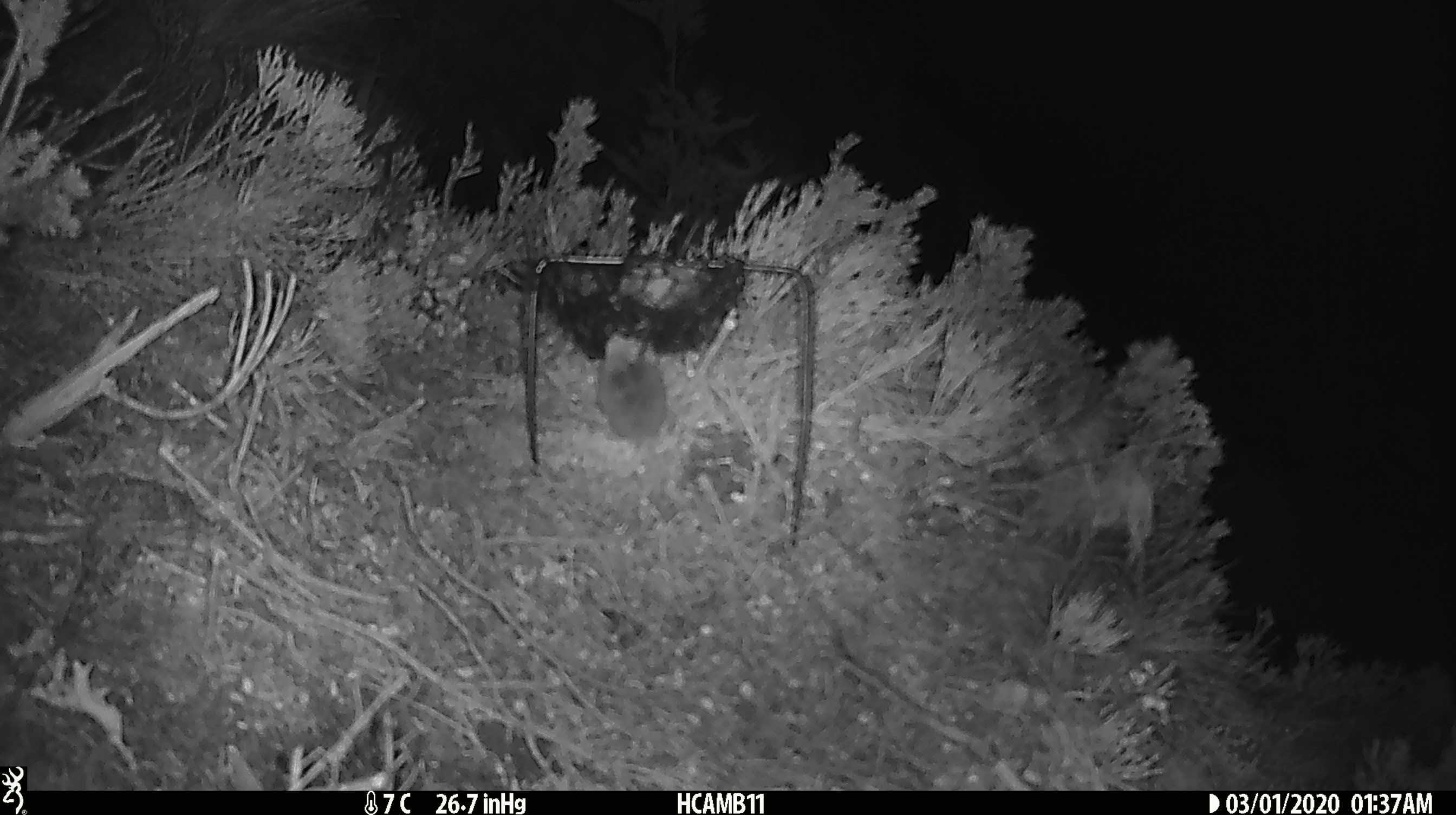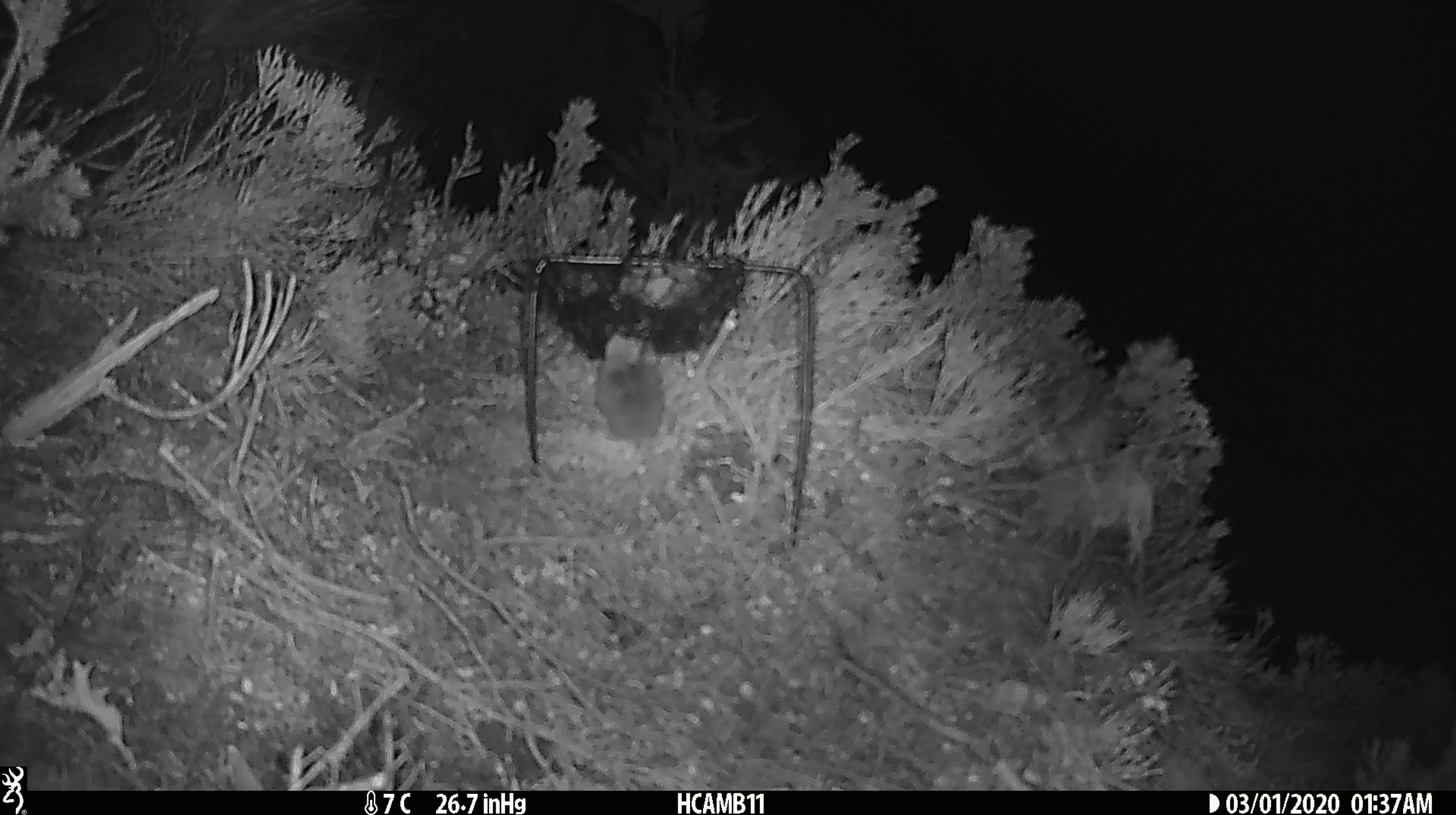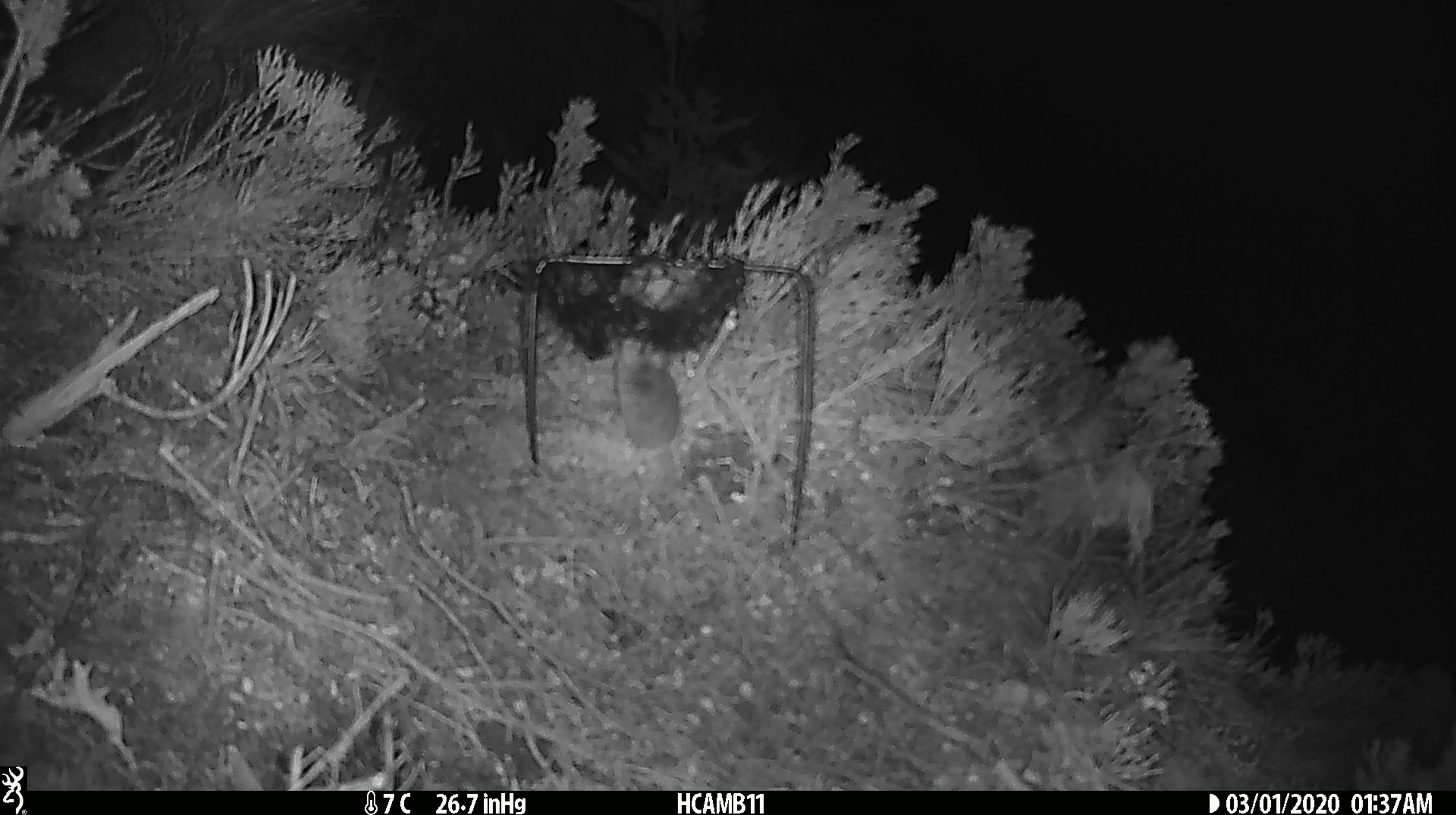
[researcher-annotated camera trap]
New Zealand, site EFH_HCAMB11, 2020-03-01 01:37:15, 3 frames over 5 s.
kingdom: Animalia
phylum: Chordata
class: Mammalia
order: Rodentia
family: Muridae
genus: Mus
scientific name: Mus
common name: mouse